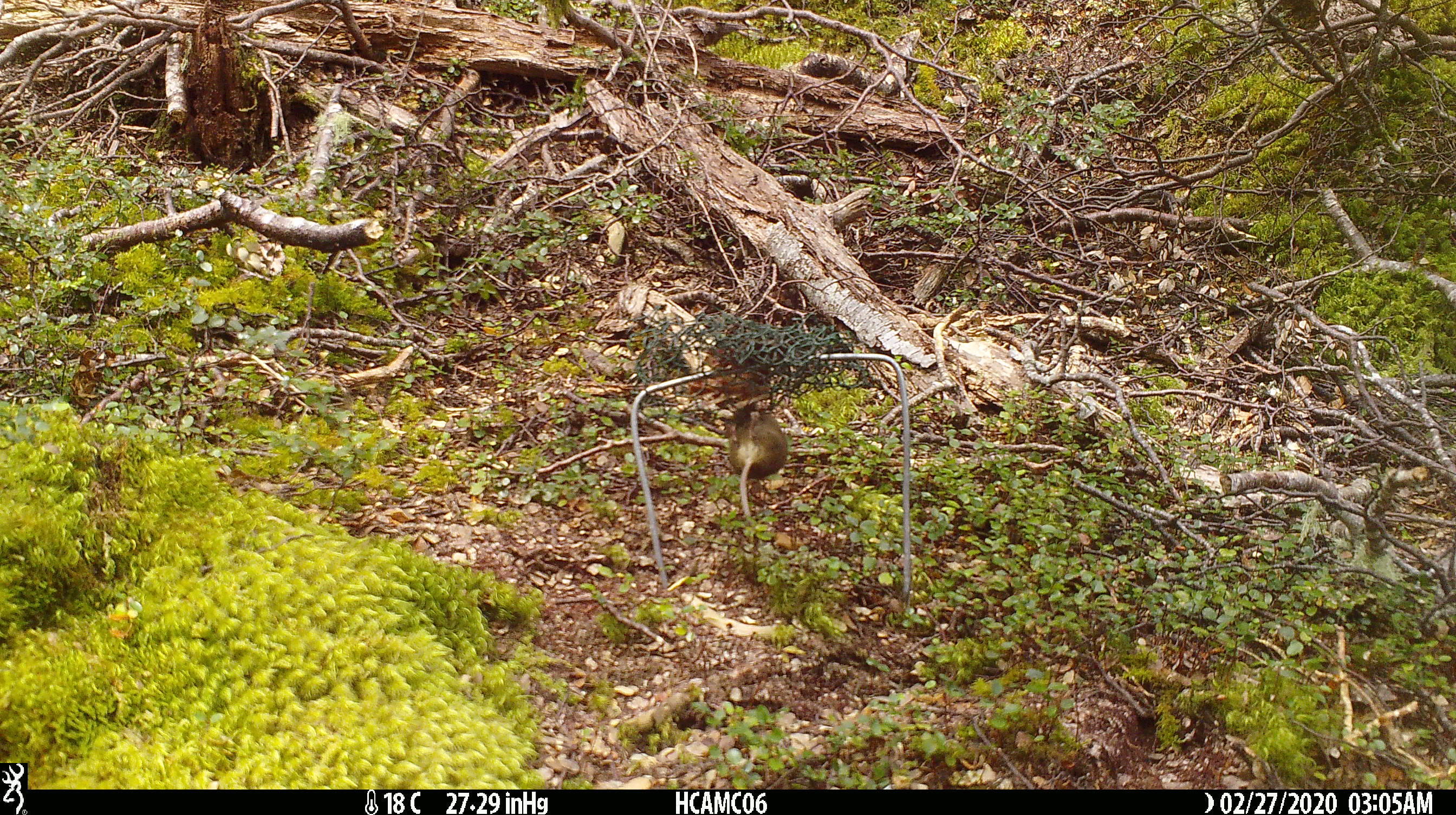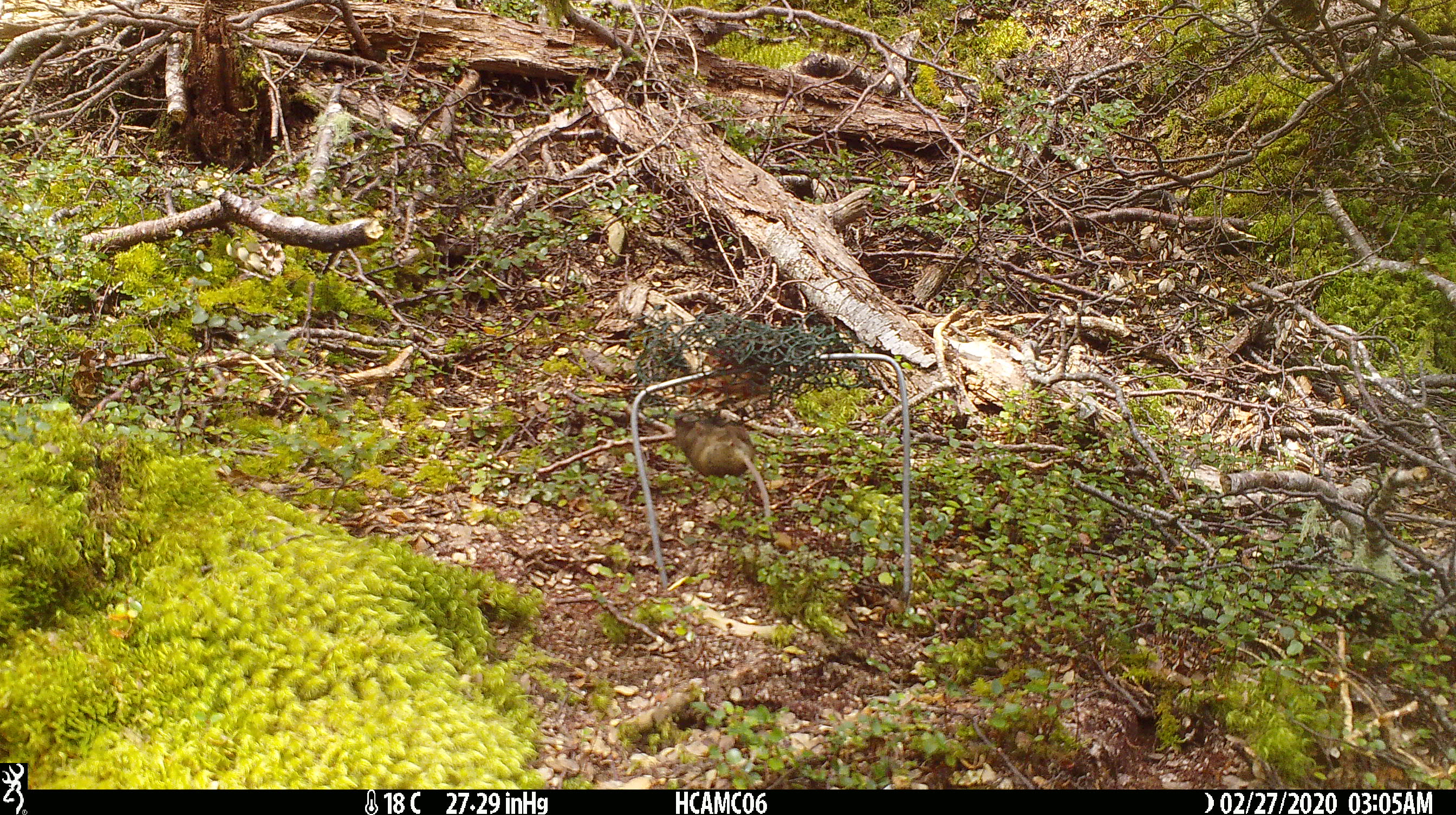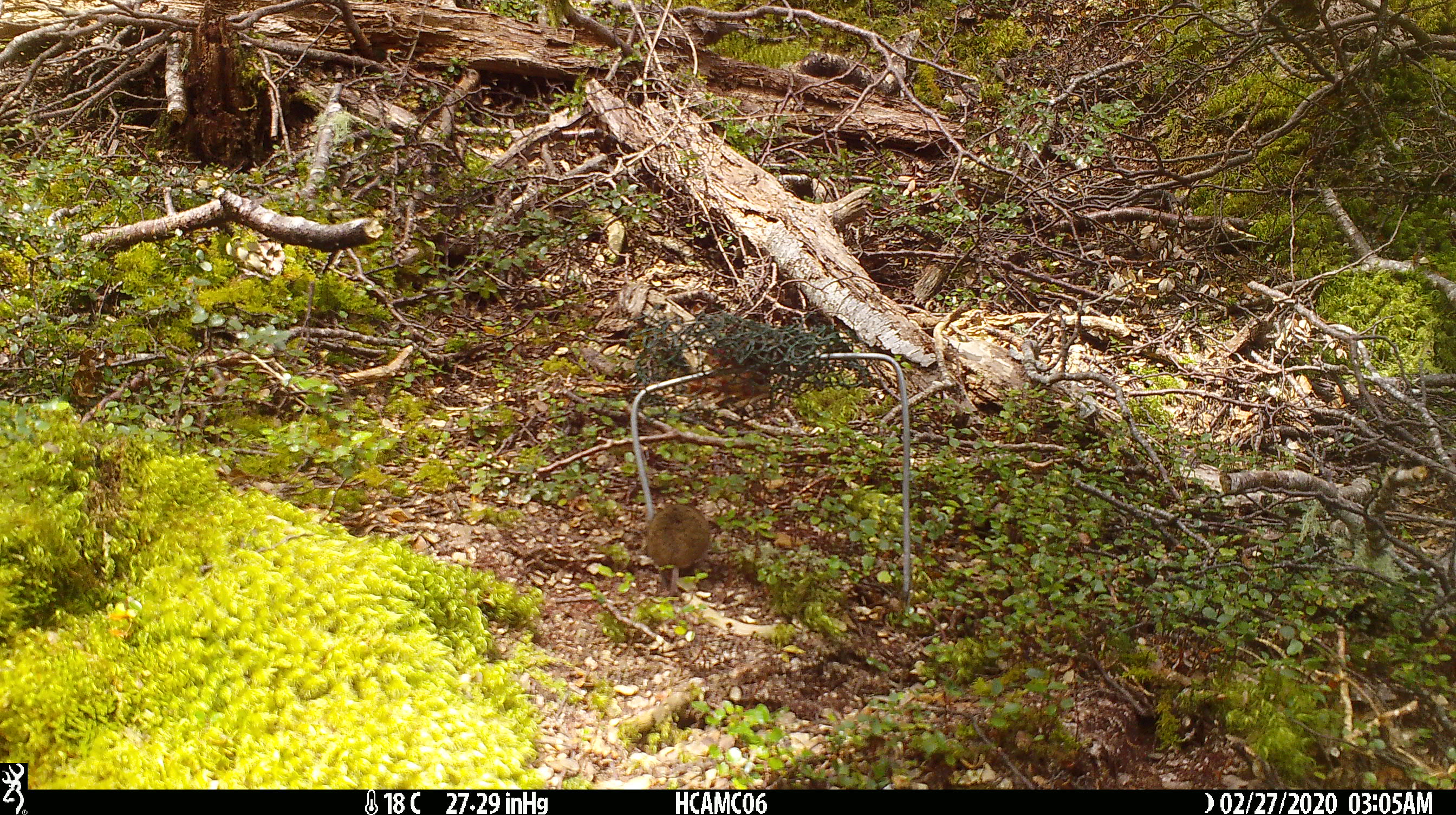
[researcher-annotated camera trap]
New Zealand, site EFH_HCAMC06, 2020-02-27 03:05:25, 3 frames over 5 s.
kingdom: Animalia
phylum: Chordata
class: Mammalia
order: Rodentia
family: Muridae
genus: Mus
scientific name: Mus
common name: mouse